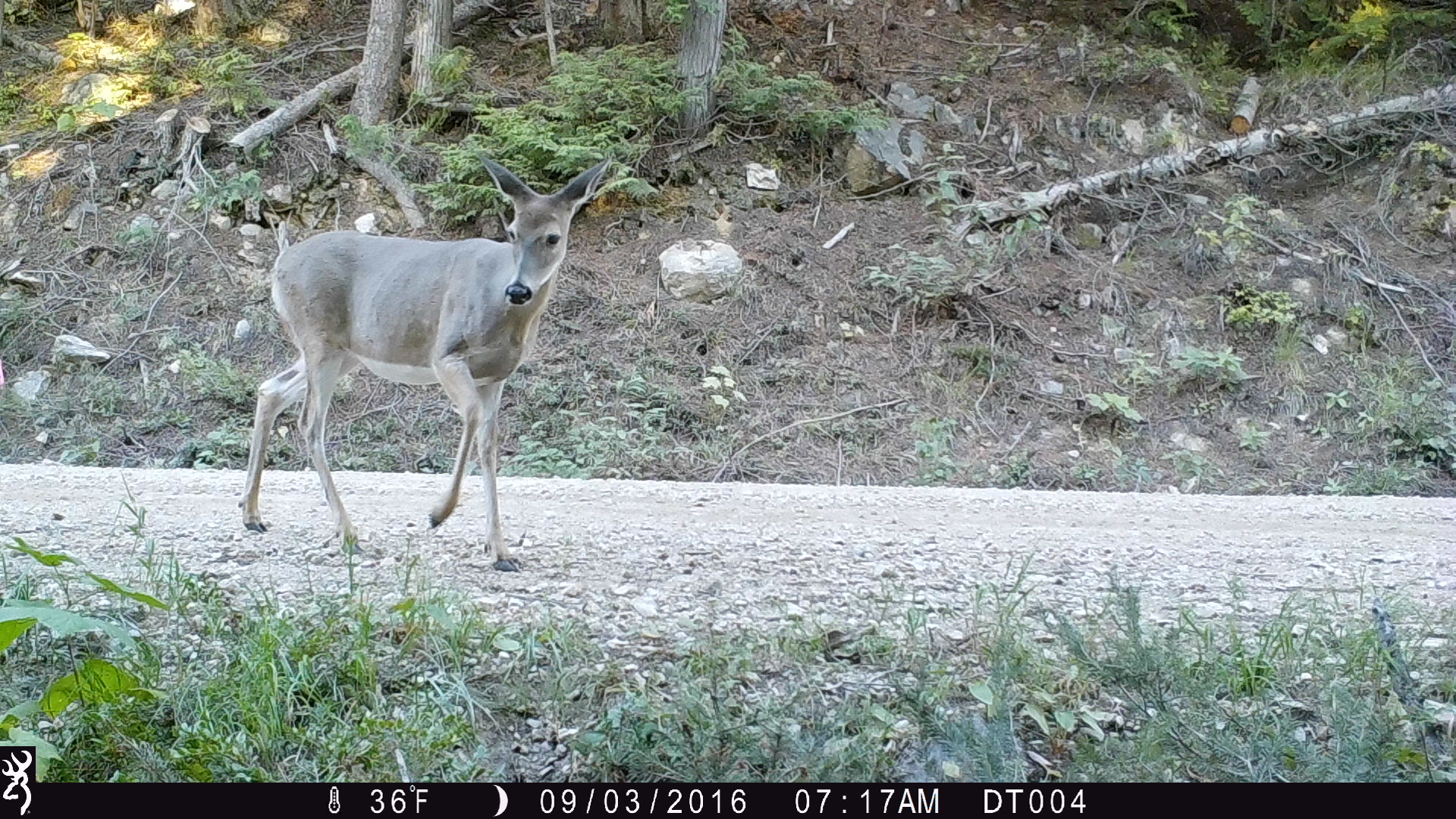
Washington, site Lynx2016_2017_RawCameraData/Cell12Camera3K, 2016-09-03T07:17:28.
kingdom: Animalia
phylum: Chordata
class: Mammalia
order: Artiodactyla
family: Cervidae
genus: Odocoileus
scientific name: Odocoileus virginianus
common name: white-tailed deer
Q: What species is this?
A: Odocoileus virginianus (white-tailed deer).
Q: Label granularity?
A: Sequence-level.